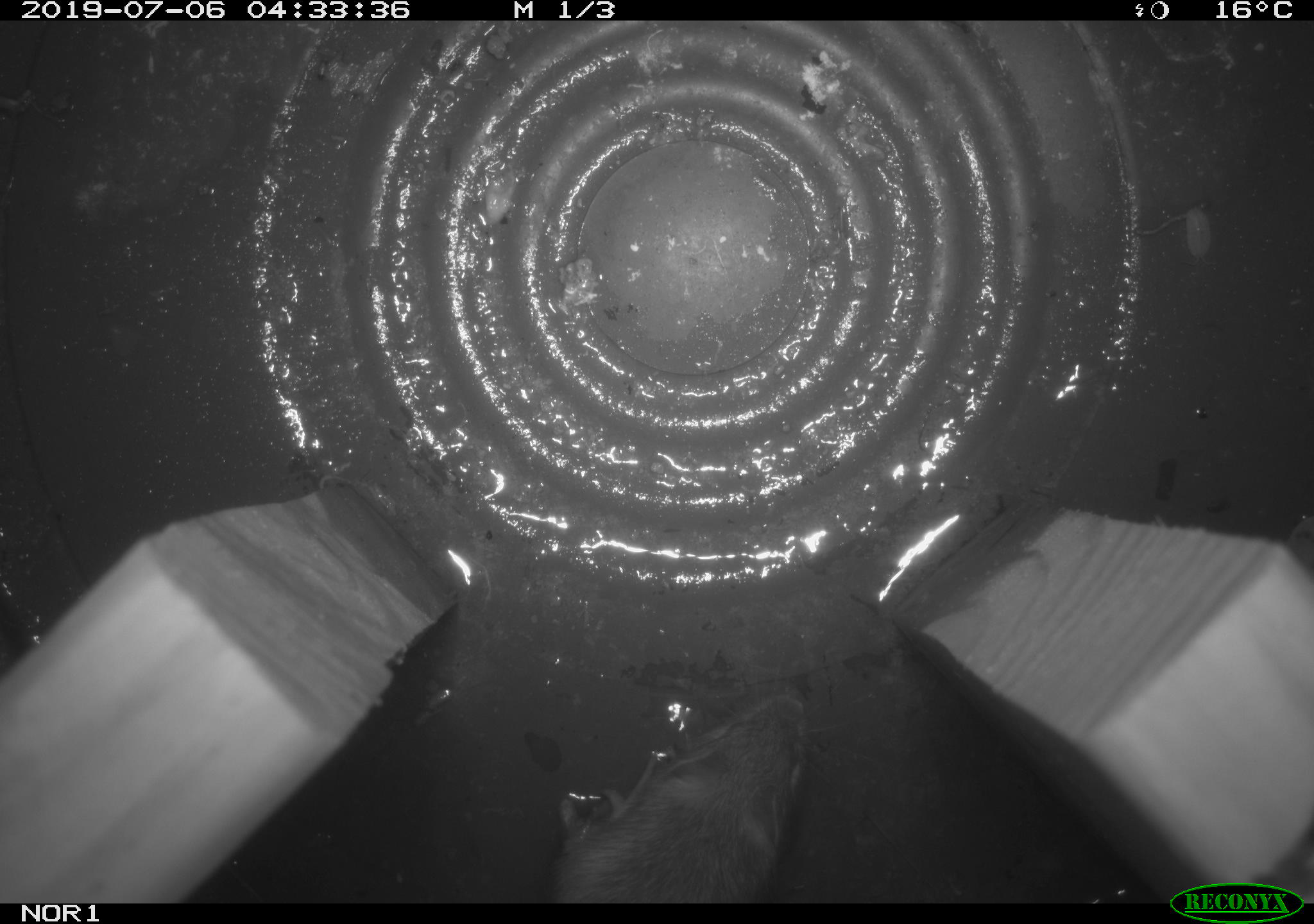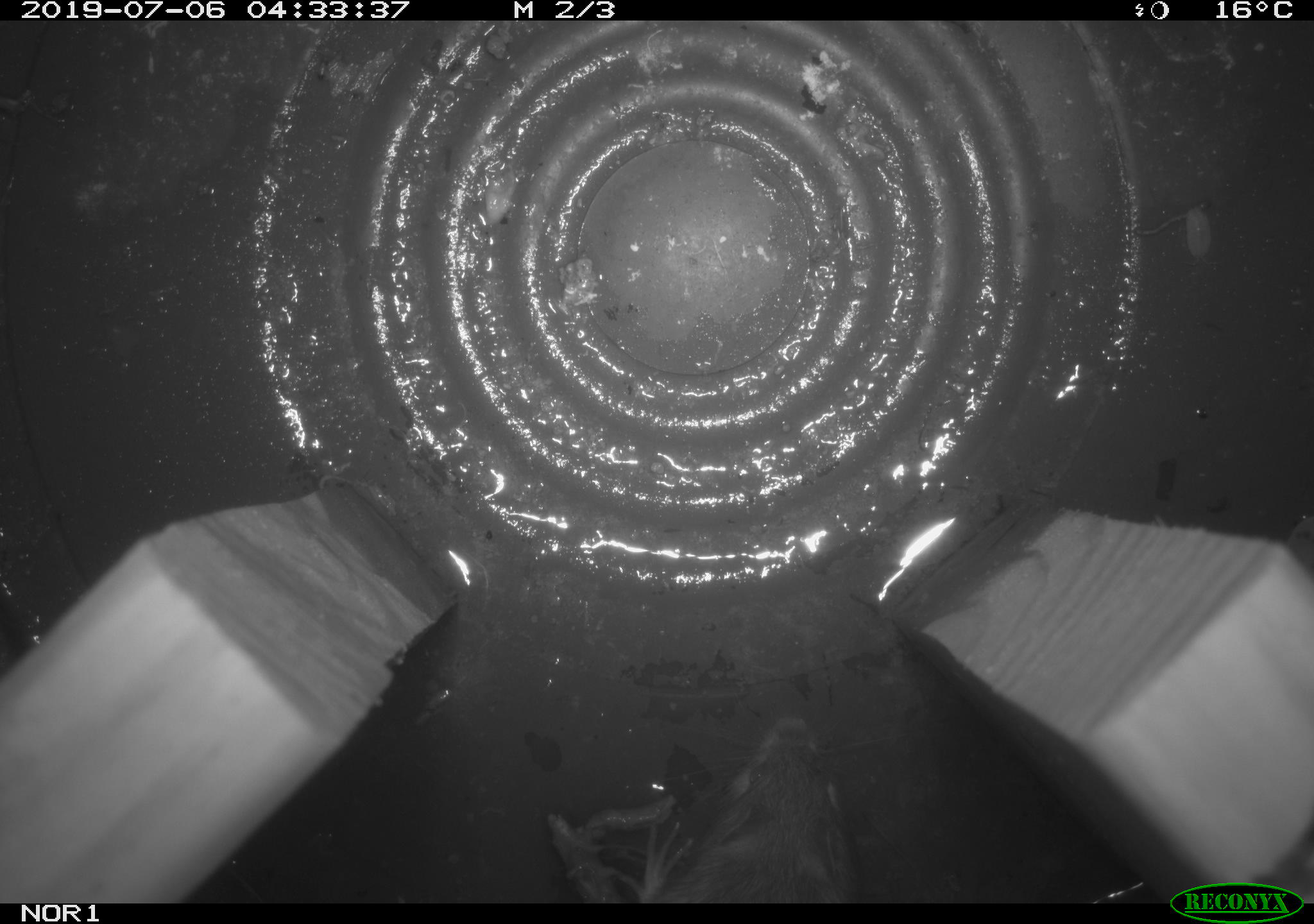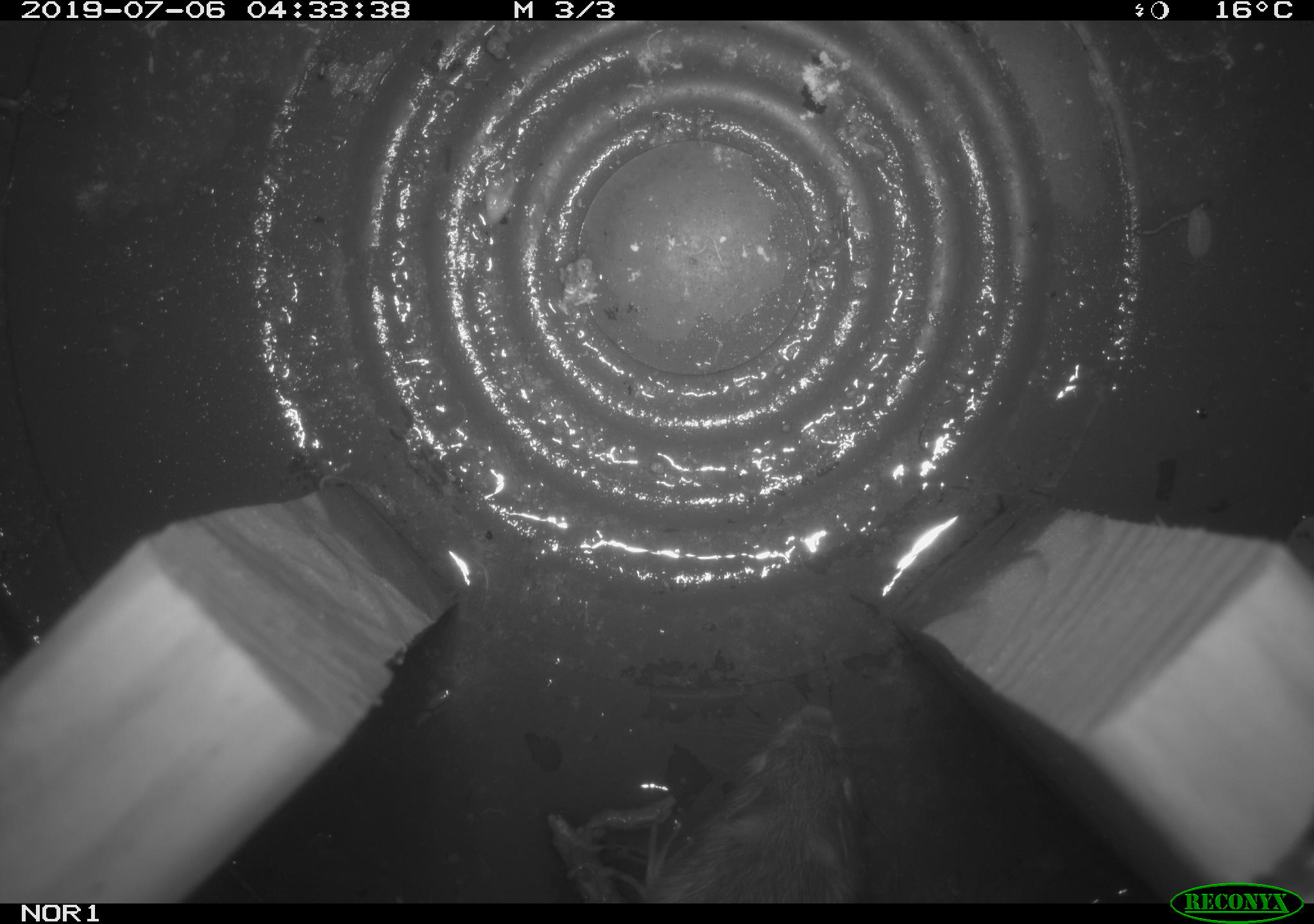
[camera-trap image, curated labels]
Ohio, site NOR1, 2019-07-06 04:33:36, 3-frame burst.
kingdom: Animalia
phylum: Chordata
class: Mammalia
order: Rodentia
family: Zapodidae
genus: Napaeozapus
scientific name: Napaeozapus insignis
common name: woodland jumping mouse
Woodland jumping mouse (Napaeozapus insignis).